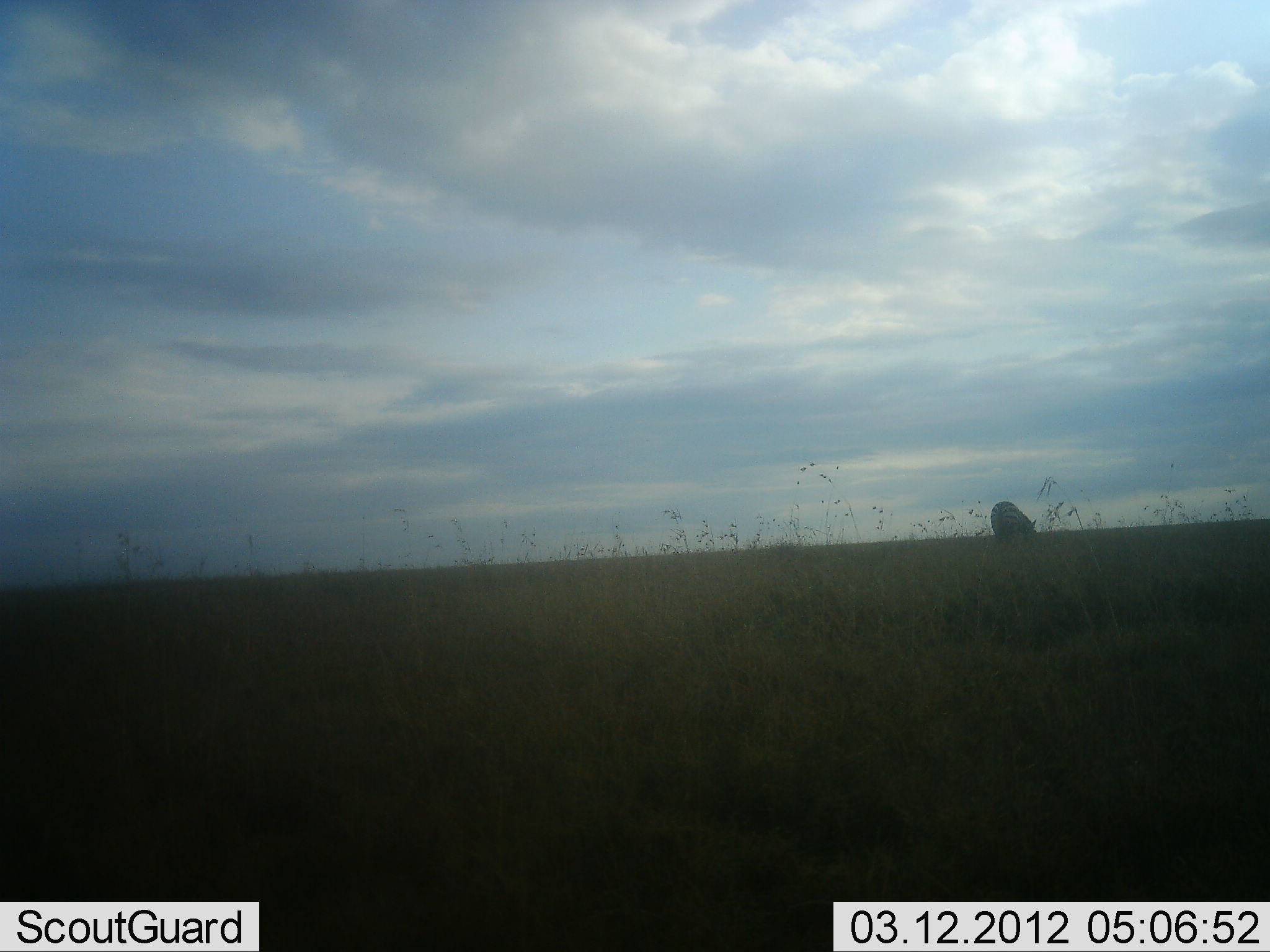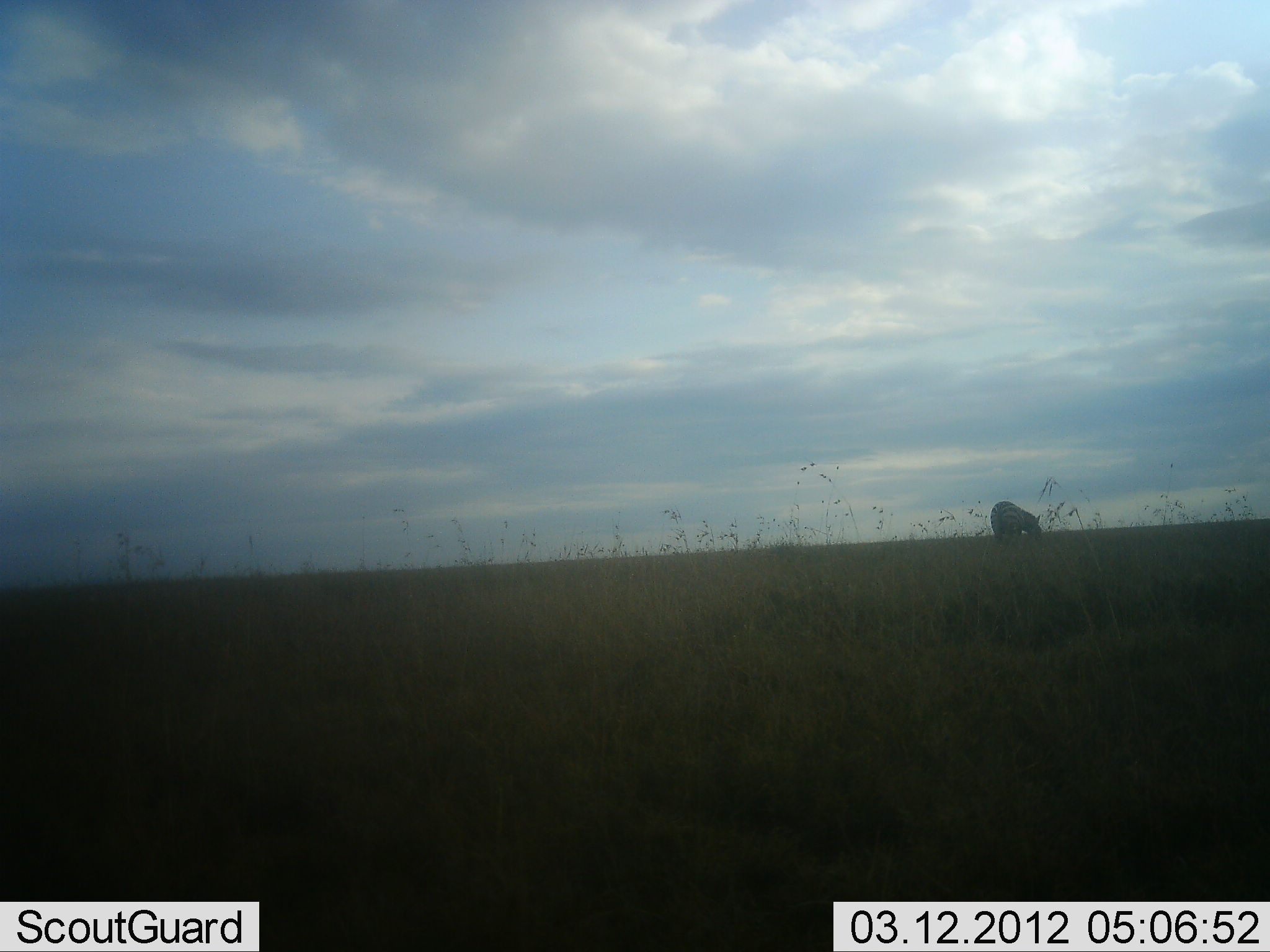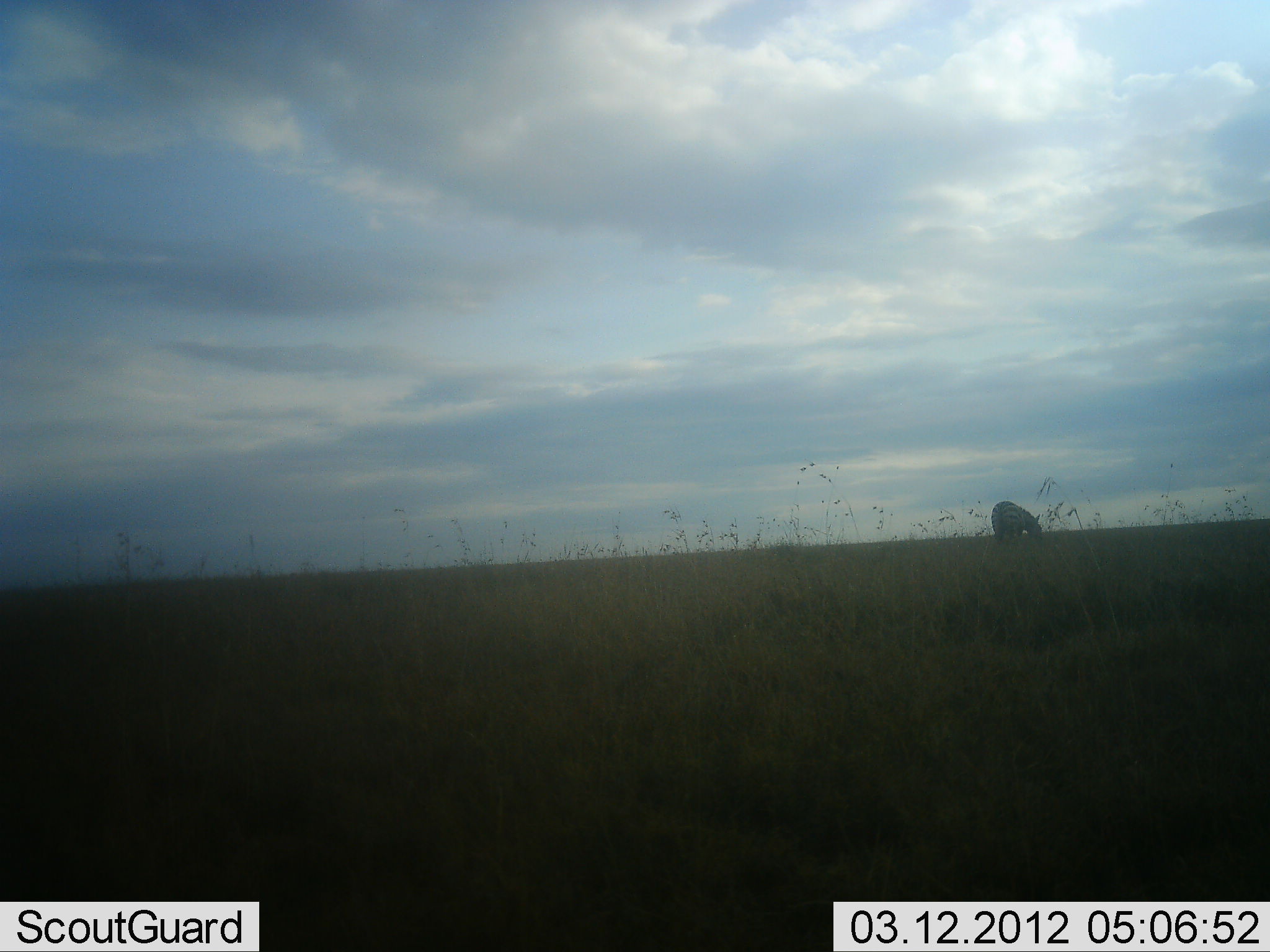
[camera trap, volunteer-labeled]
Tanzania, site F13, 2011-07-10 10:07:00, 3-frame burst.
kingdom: Animalia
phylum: Chordata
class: Mammalia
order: Perissodactyla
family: Equidae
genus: Equus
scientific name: Equus quagga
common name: plains zebra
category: zebra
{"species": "zebra (plains zebra) (Equus quagga)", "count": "1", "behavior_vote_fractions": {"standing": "33%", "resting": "0%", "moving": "0%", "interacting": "0%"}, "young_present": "0%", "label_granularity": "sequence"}